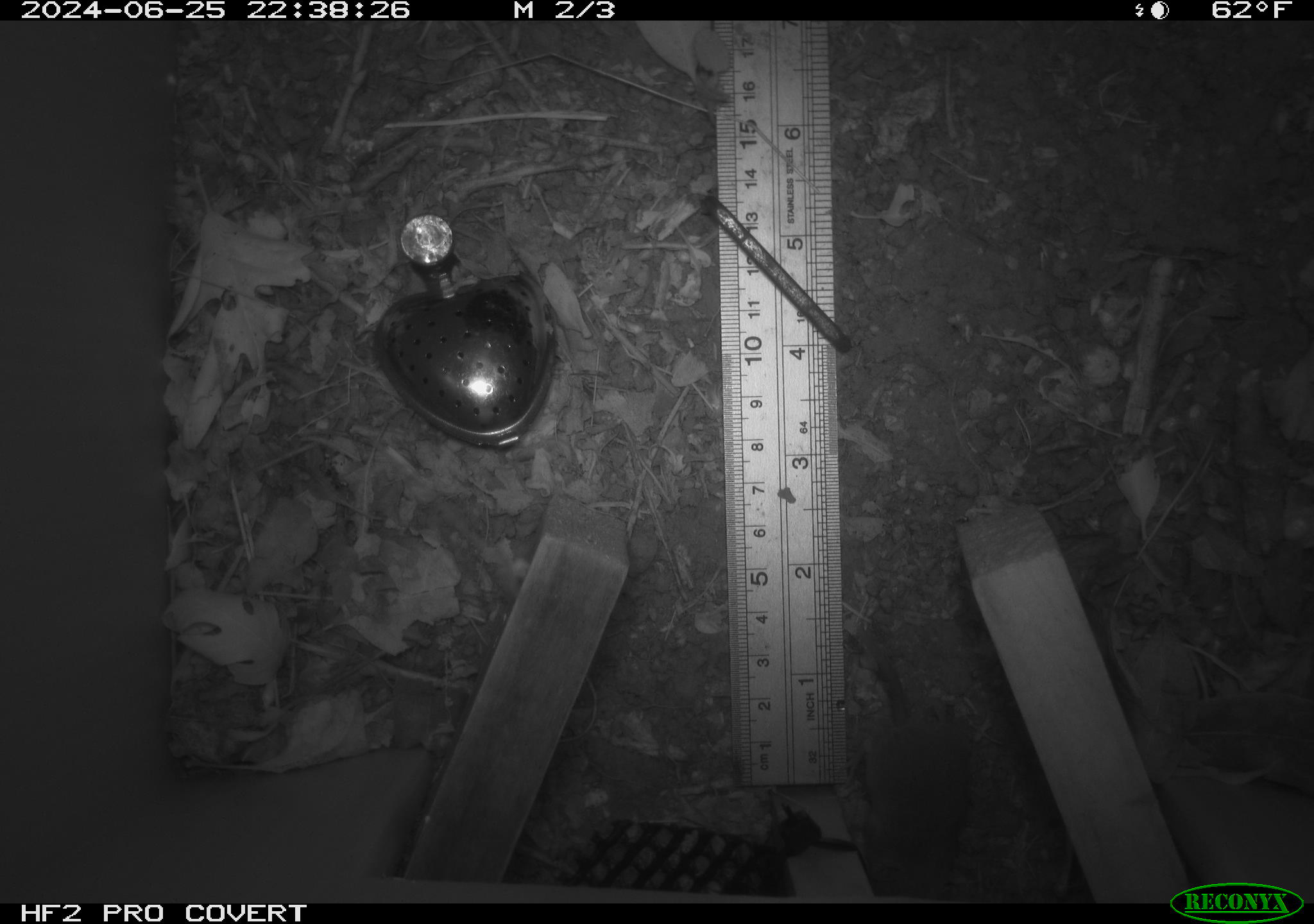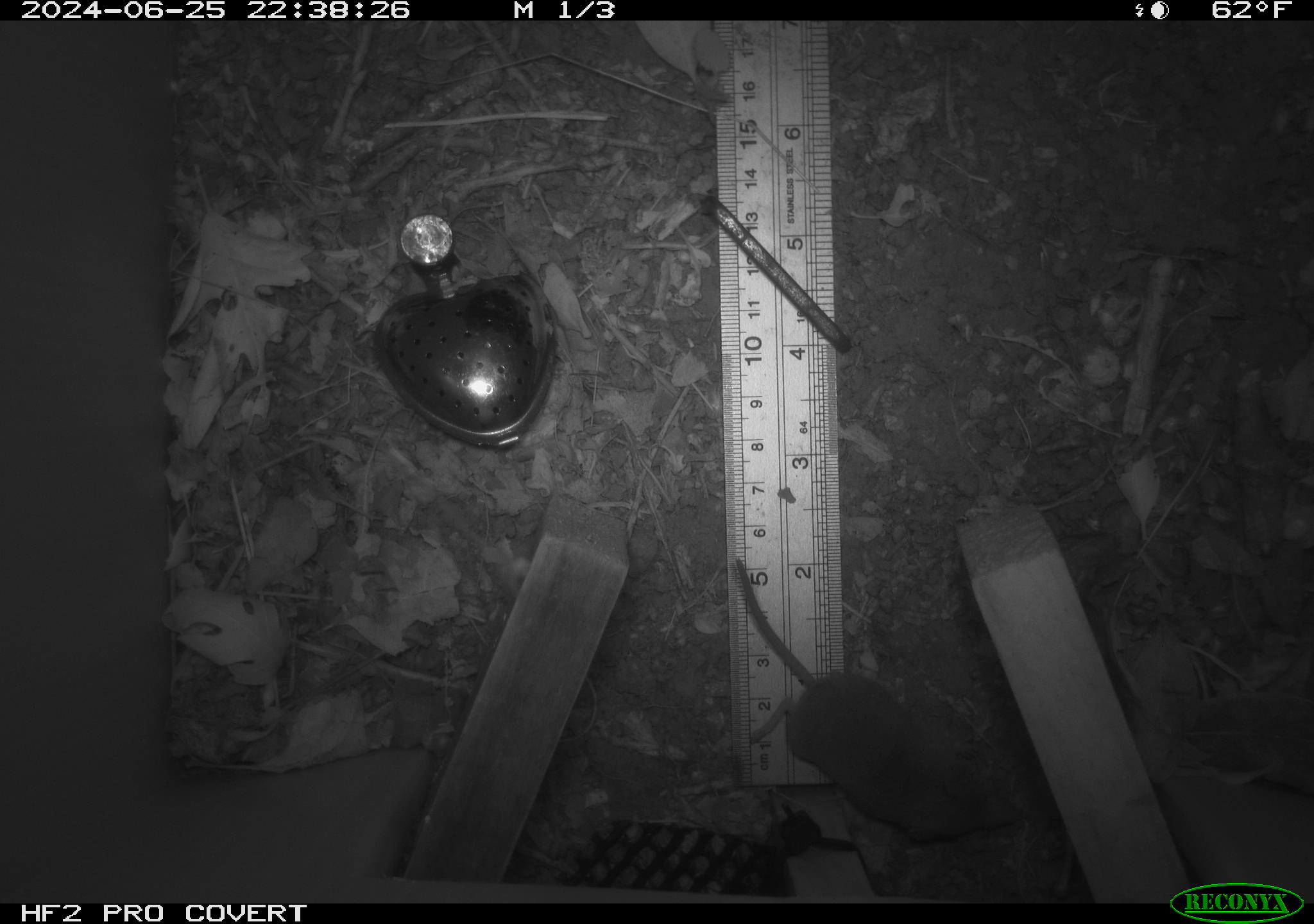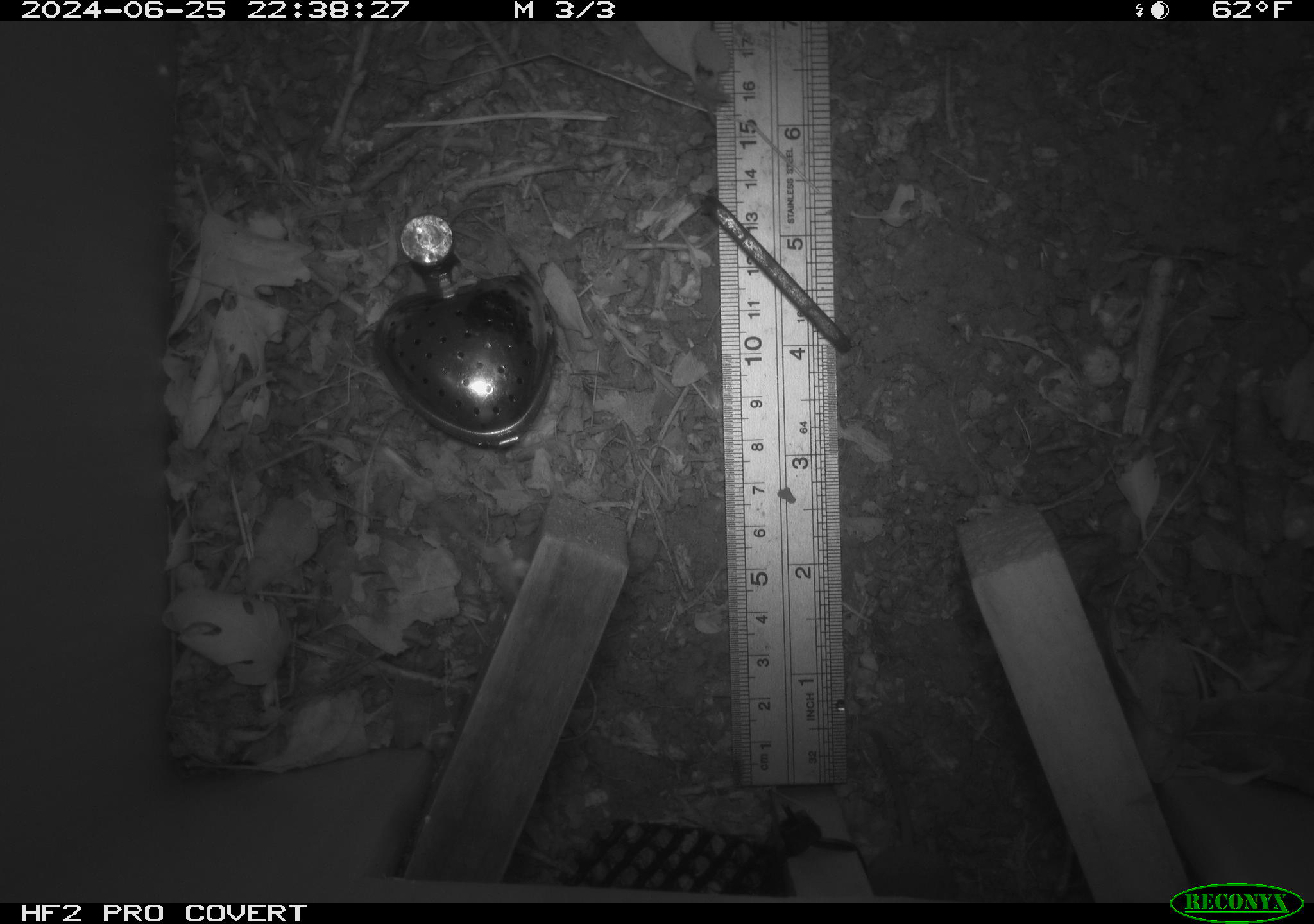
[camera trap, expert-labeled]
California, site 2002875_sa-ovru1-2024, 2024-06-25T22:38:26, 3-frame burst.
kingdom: Animalia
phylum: Chordata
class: Mammalia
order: Eulipotyphla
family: Soricidae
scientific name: Soricidae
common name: shrews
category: soricidae family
Soricidae family (shrews) (Soricidae).